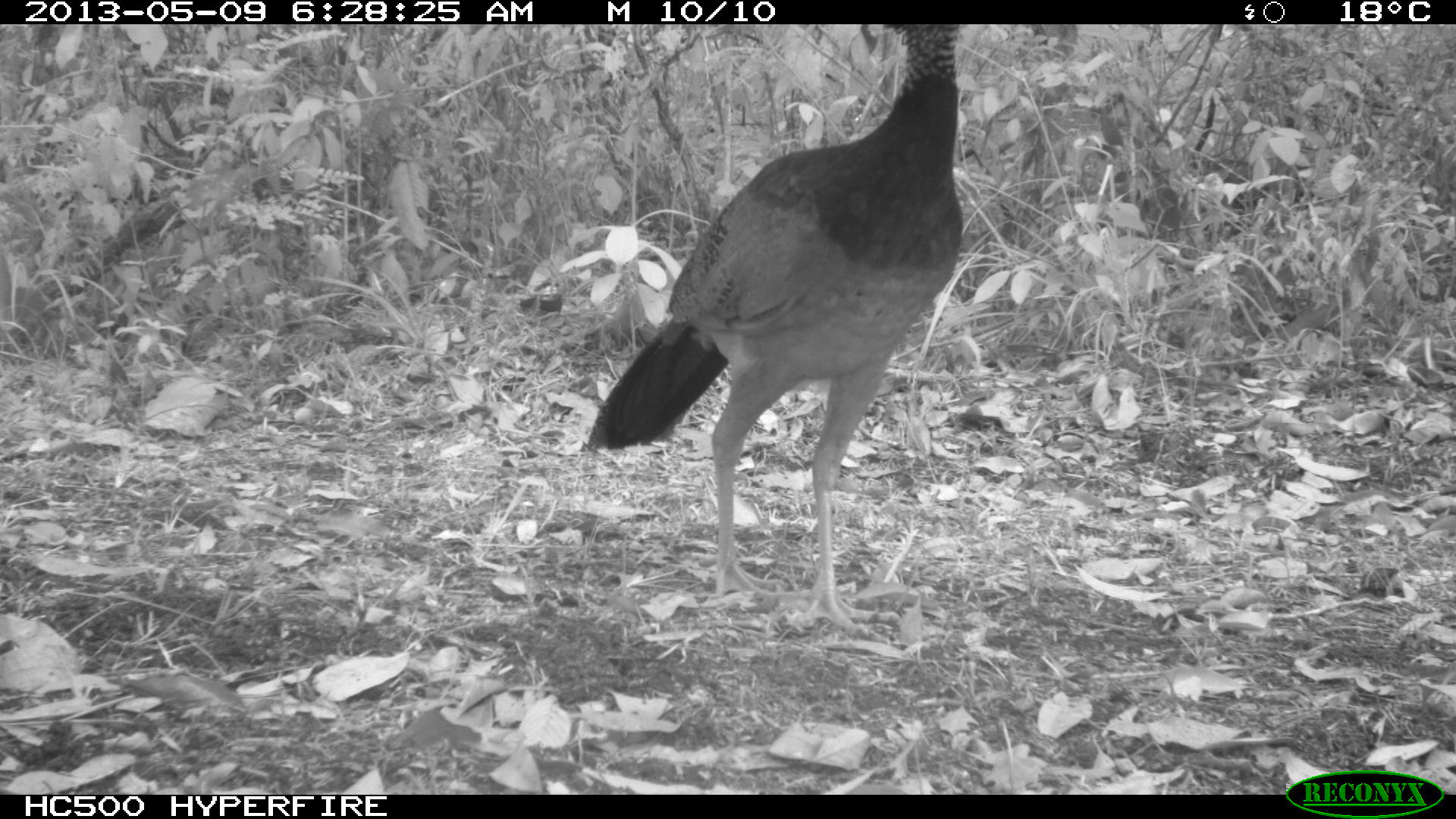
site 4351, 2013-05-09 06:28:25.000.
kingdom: Animalia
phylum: Chordata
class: Aves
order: Galliformes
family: Cracidae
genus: Crax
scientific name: Crax rubra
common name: great curassow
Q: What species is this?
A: Crax rubra (great curassow).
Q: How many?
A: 1.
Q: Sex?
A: Female.